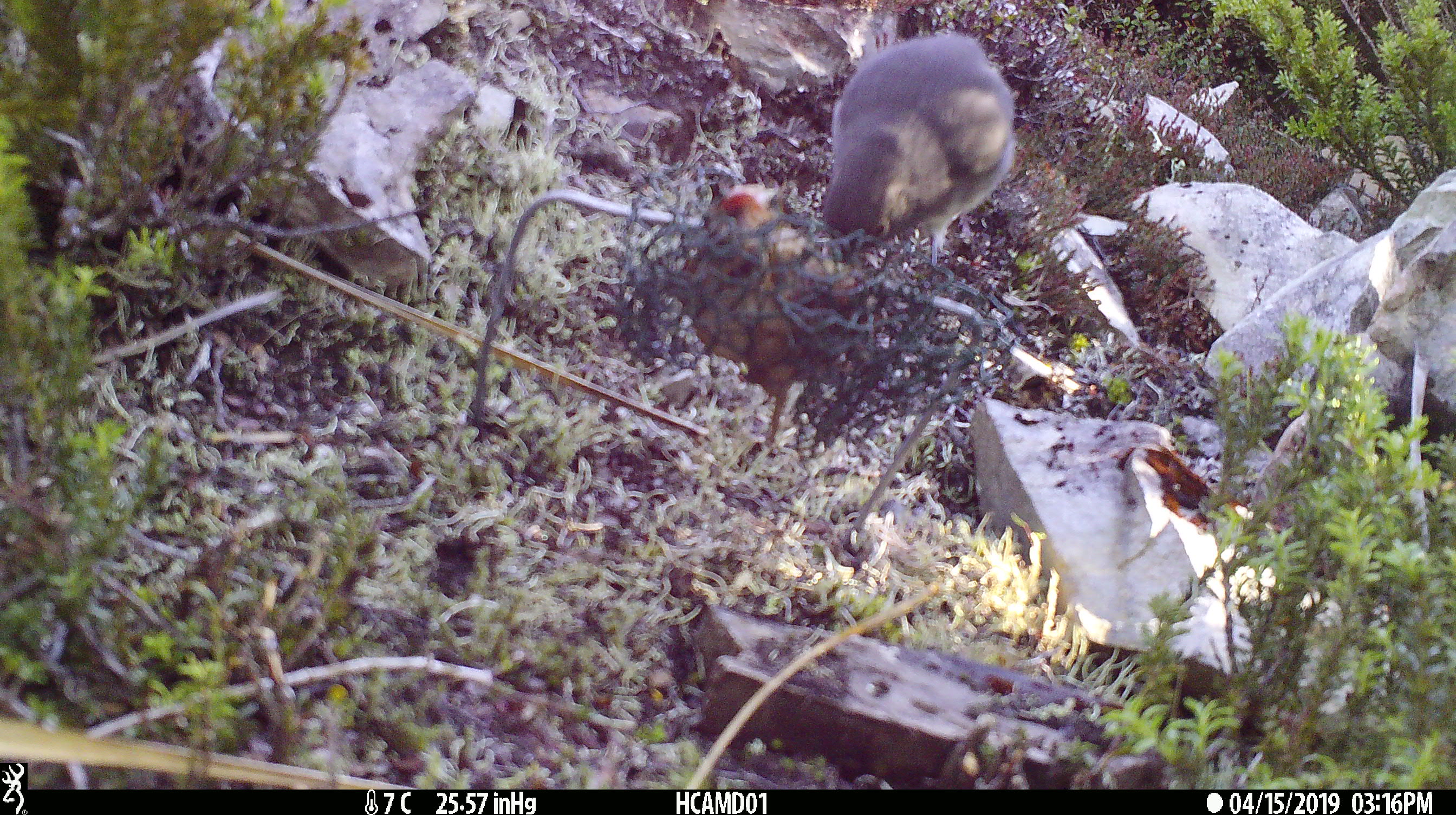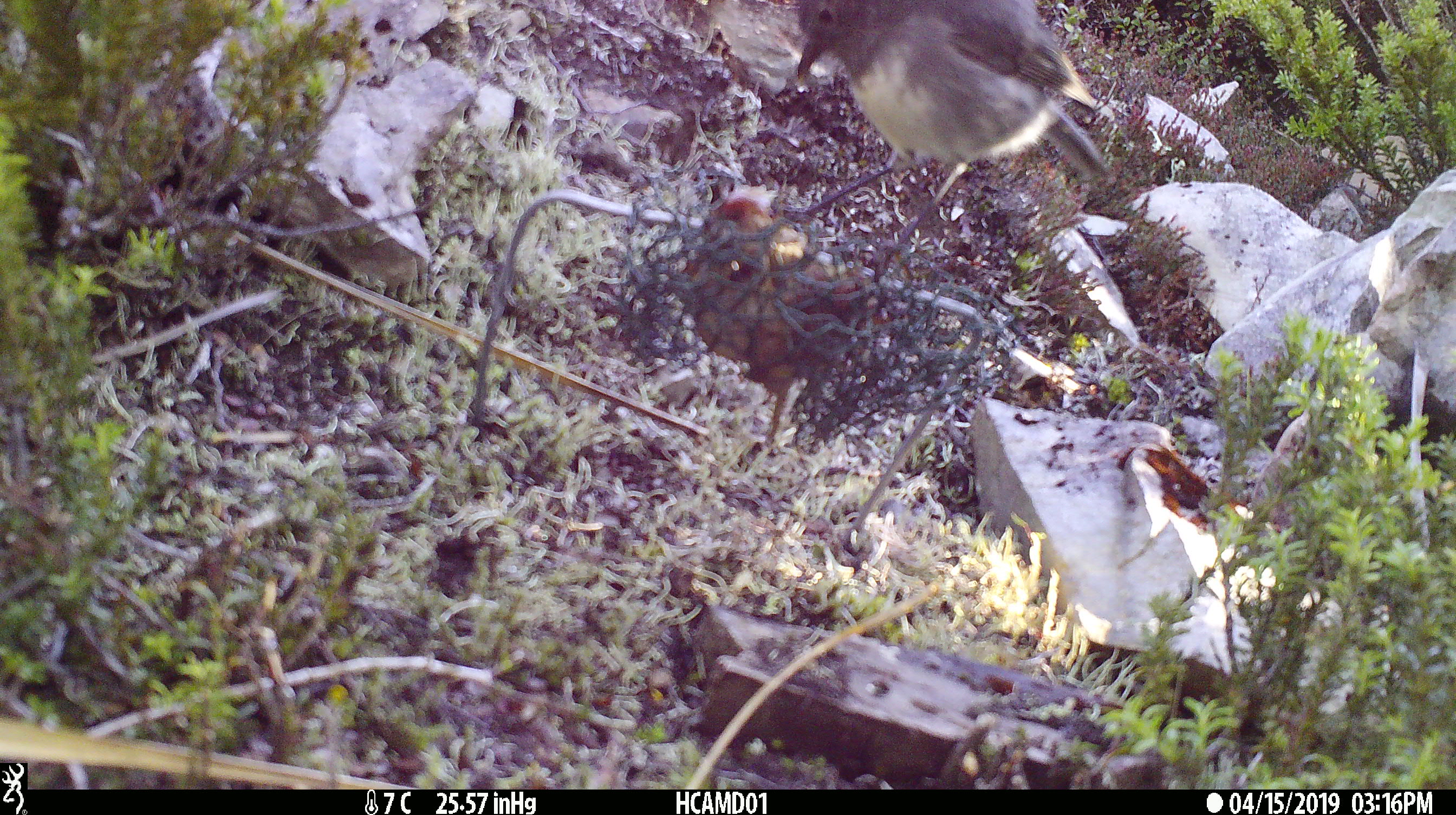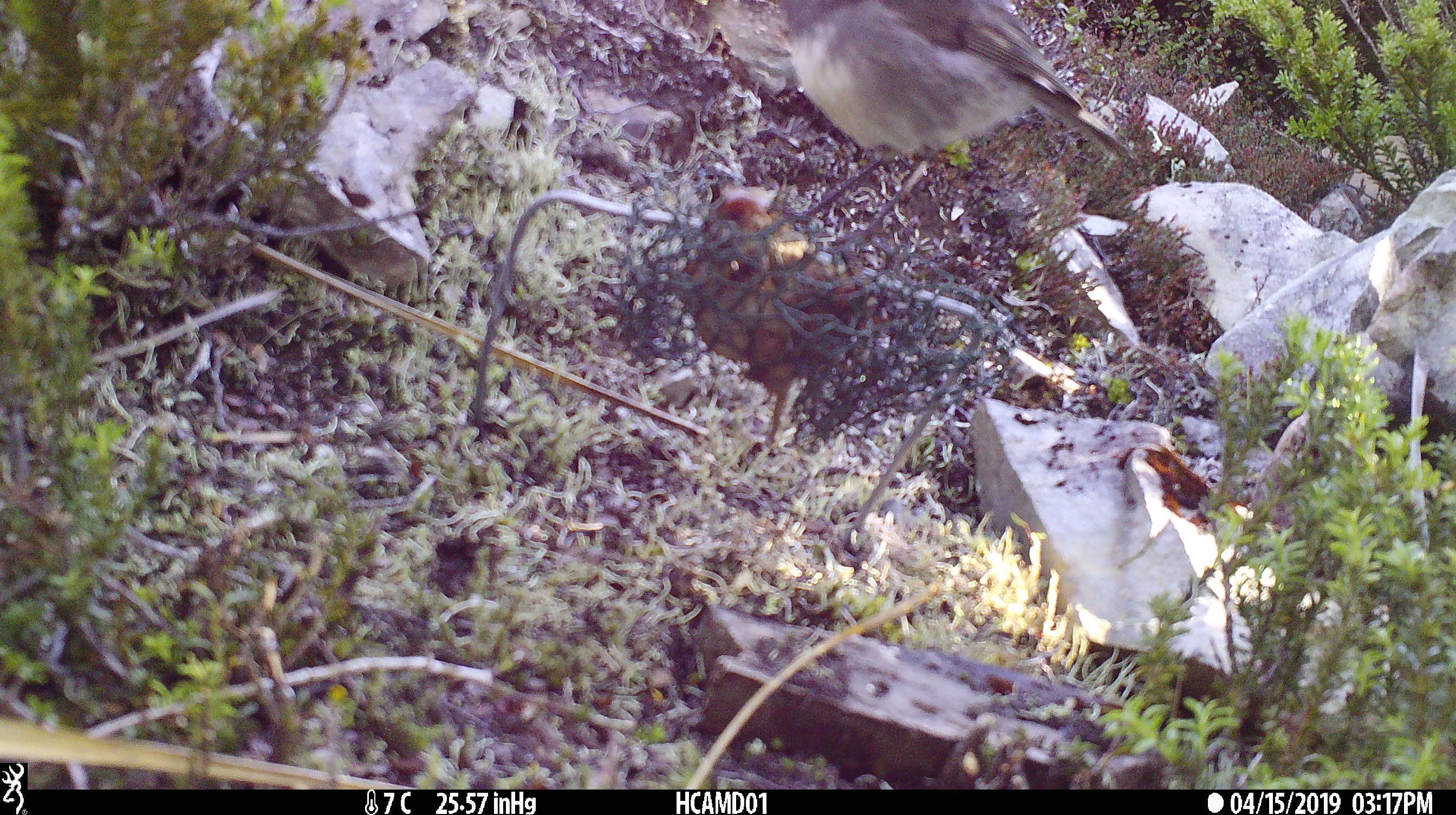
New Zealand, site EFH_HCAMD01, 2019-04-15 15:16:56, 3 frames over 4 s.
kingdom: Animalia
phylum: Chordata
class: Aves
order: Passeriformes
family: Petroicidae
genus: Petroica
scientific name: Petroica australis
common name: new zealand robin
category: robin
Robin (new zealand robin) (Petroica australis).